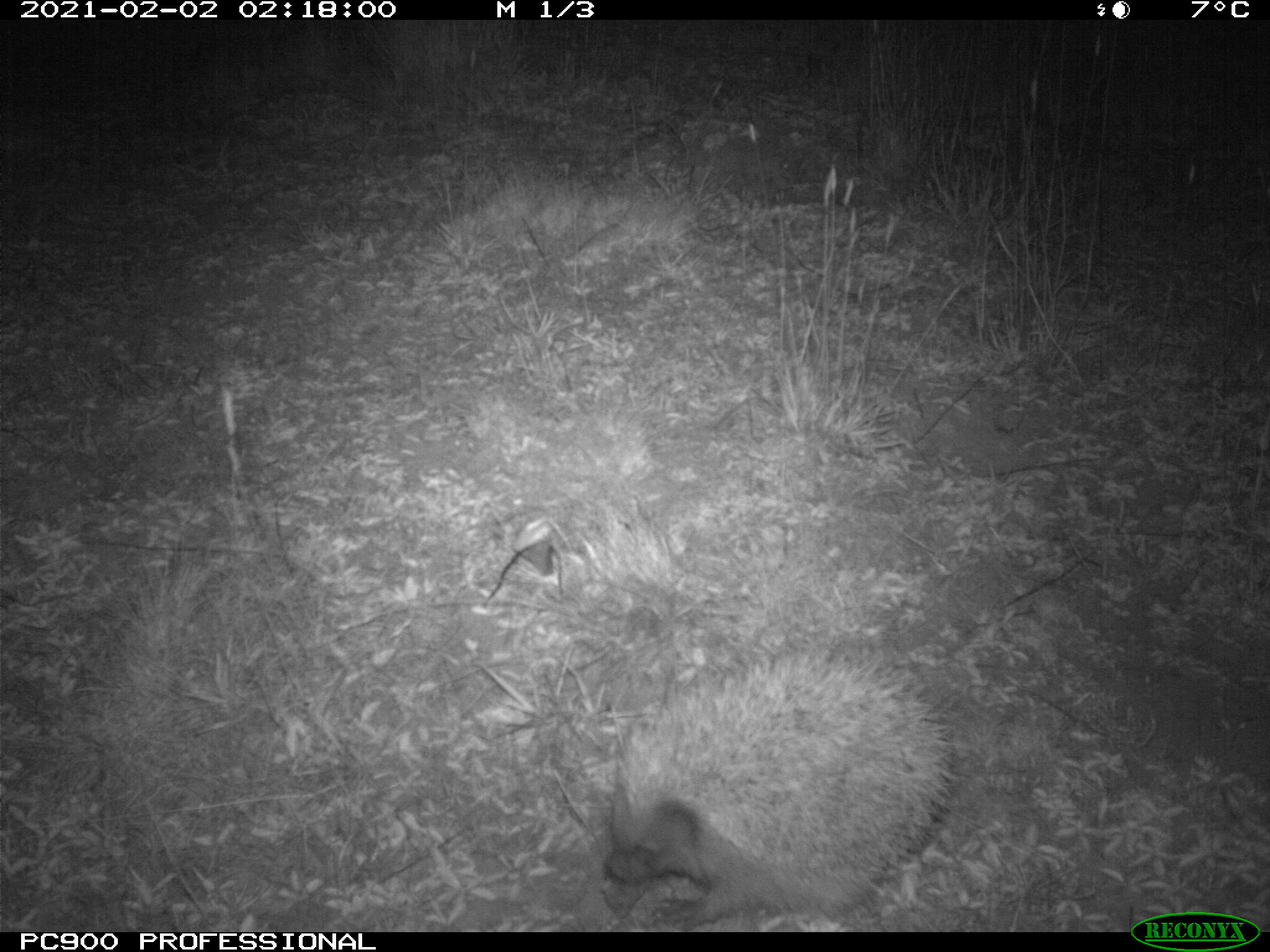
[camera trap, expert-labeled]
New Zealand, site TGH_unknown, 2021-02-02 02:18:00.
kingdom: Animalia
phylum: Chordata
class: Mammalia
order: Eulipotyphla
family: Erinaceidae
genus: Erinaceus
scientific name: Erinaceus europaeus europaeus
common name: european hedgehog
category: hedgehog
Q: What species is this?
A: Hedgehog (european hedgehog) (Erinaceus europaeus europaeus).